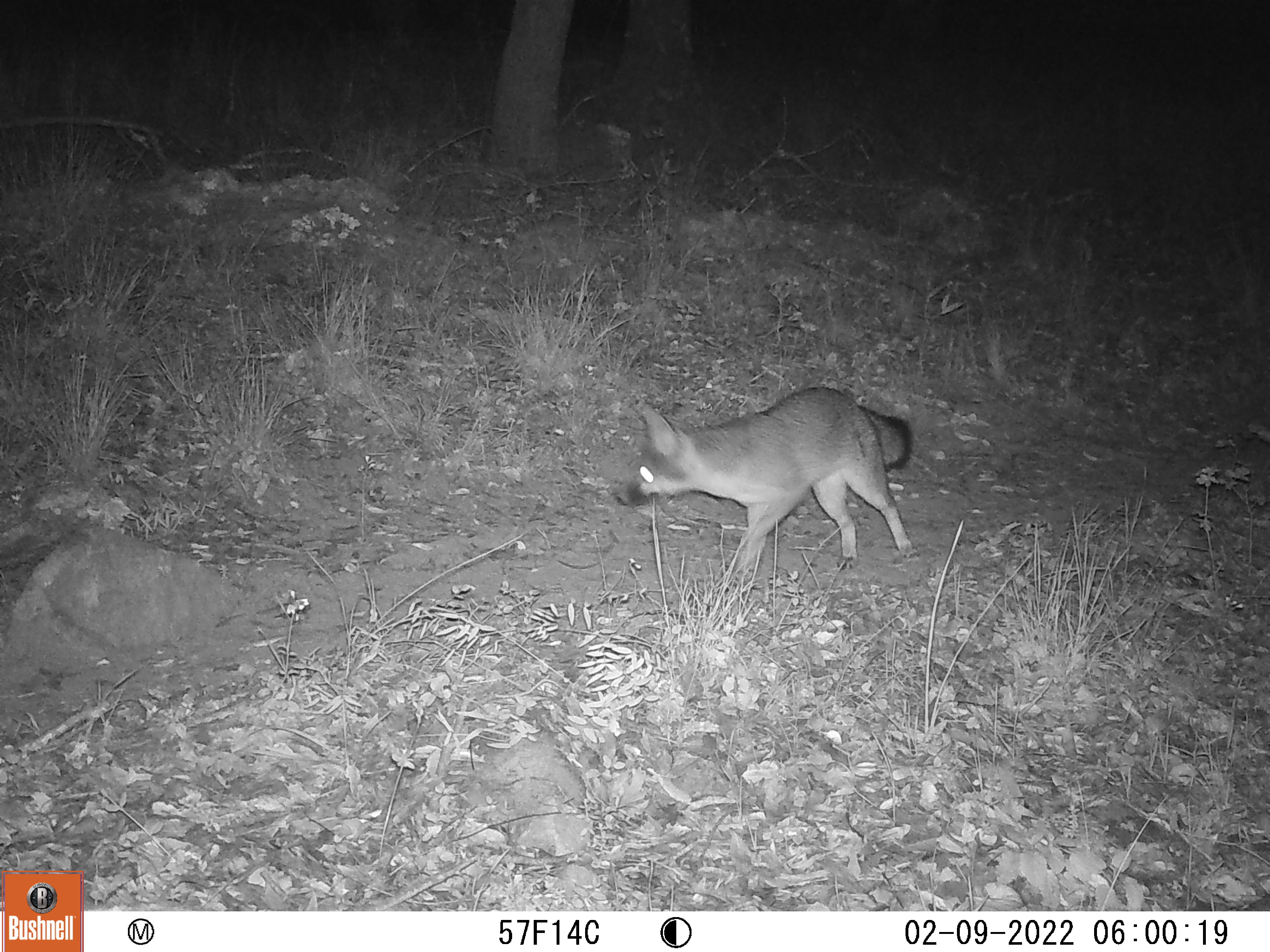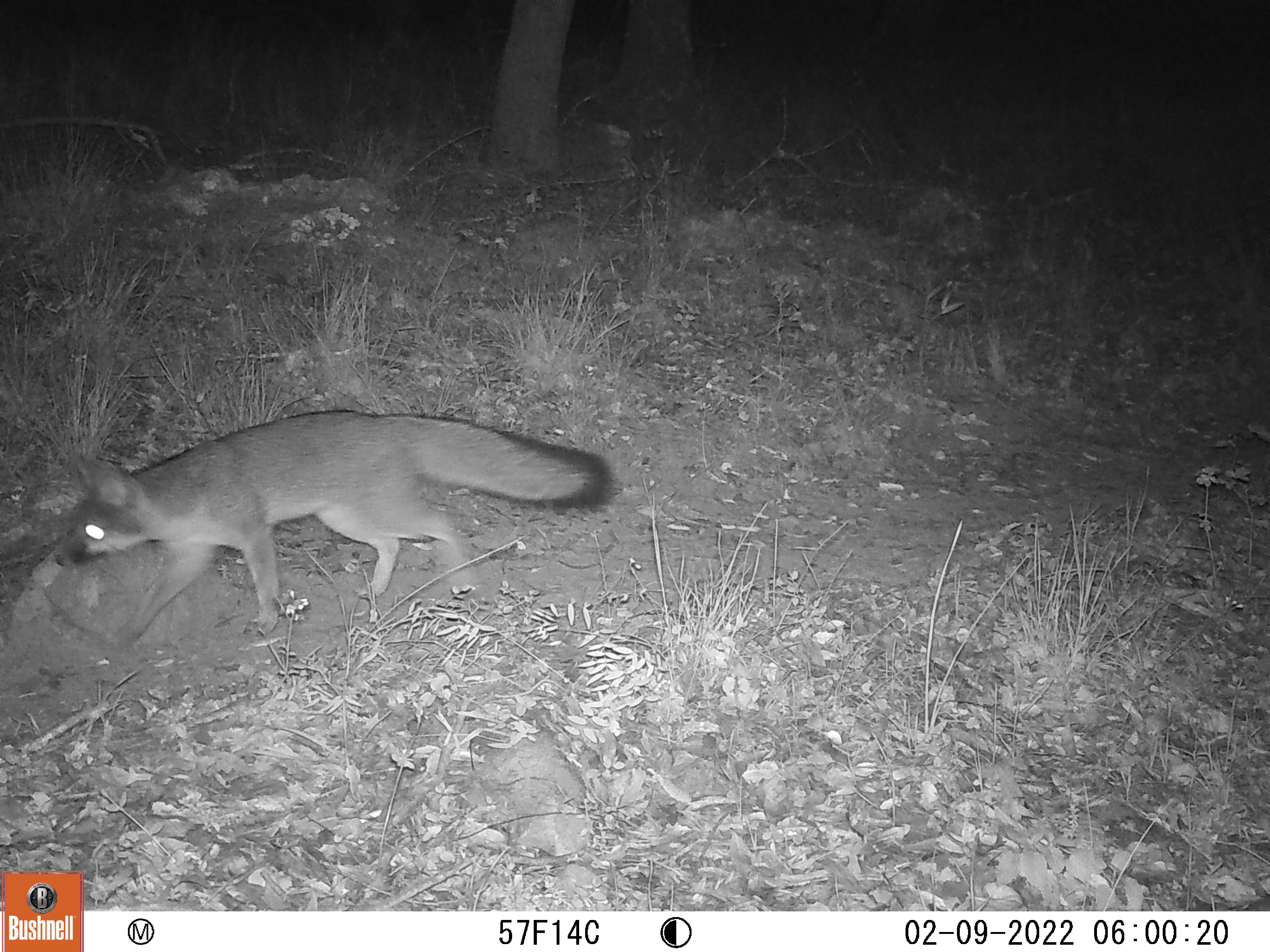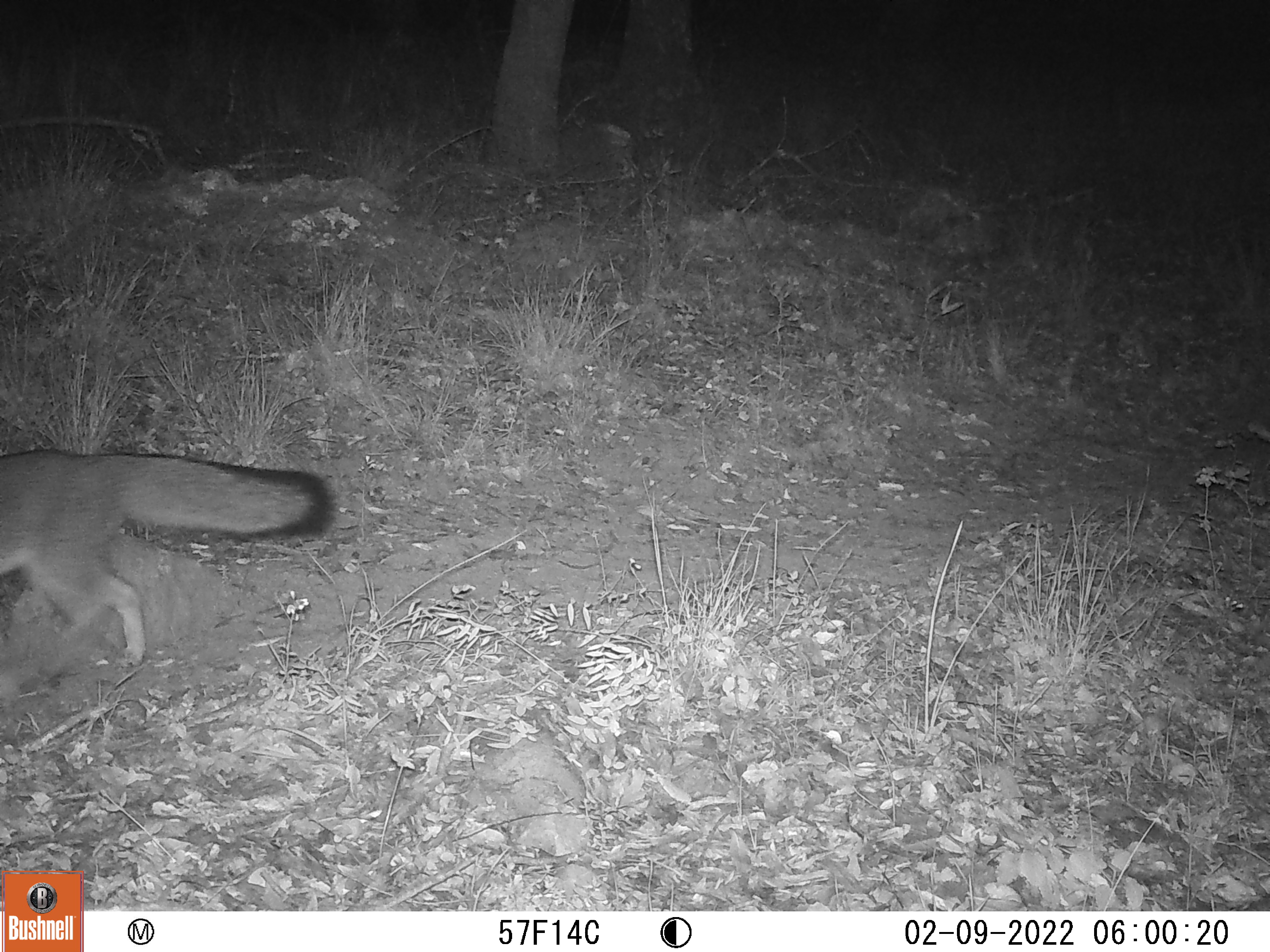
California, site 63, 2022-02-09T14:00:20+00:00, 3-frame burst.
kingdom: Animalia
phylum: Chordata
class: Mammalia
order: Carnivora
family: Canidae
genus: Urocyon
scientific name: Urocyon cinereoargenteus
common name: gray fox